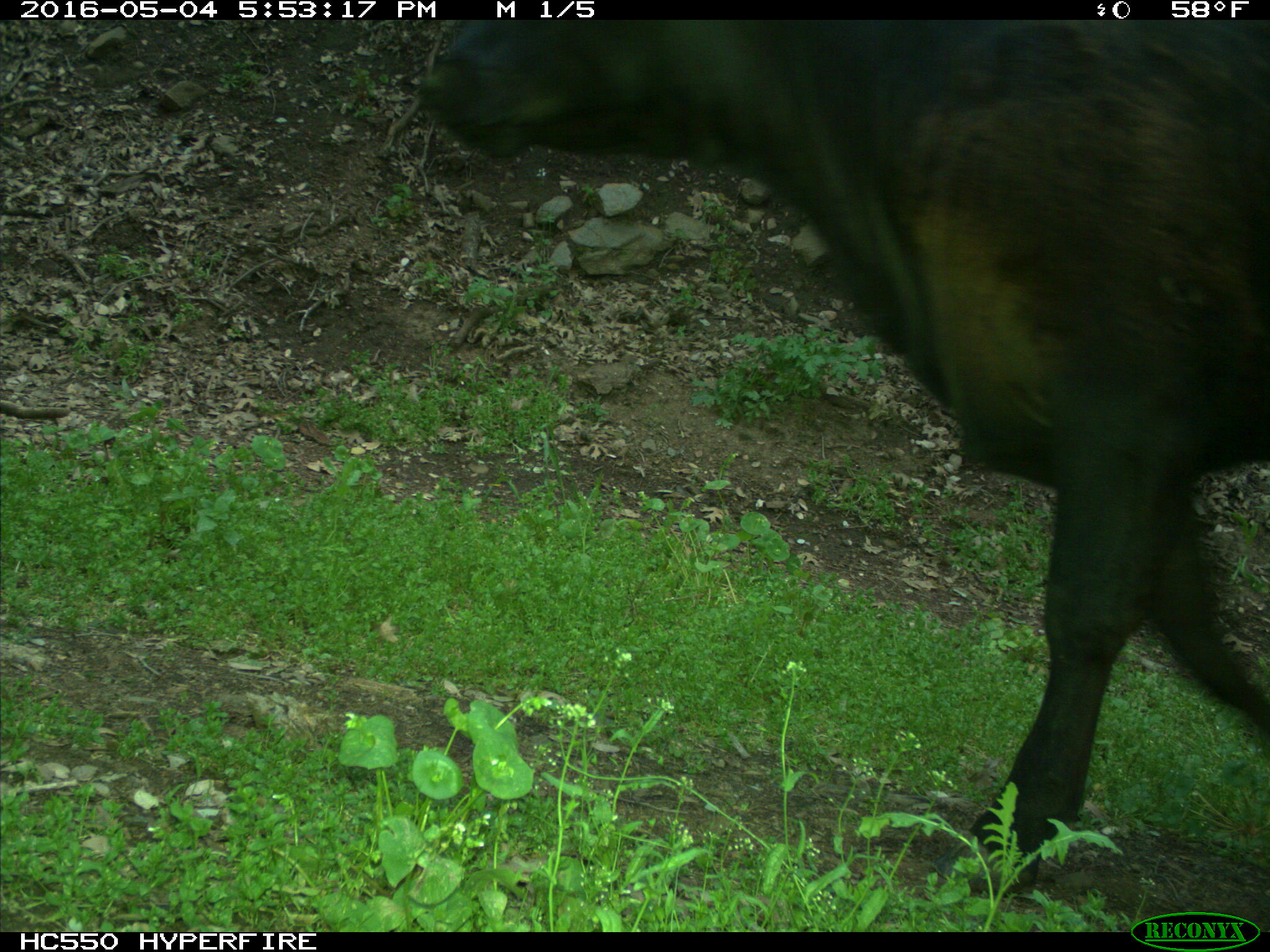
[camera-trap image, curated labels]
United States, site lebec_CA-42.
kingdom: Animalia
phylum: Chordata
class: Mammalia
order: Artiodactyla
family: Bovidae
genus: Bos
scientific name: Bos taurus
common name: domestic cow